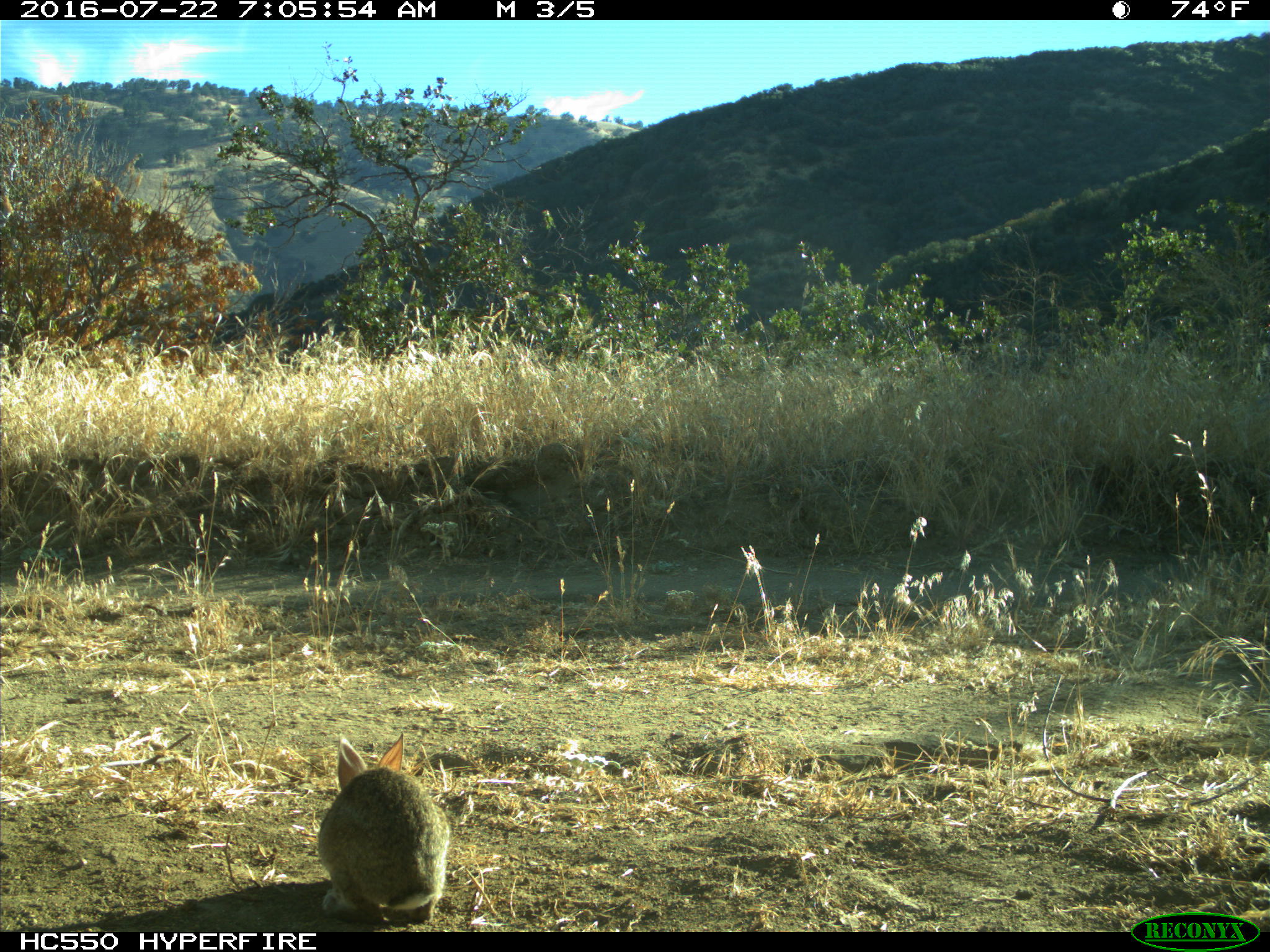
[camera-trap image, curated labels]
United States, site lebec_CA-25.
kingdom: Animalia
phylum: Chordata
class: Mammalia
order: Lagomorpha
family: Leporidae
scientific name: Leporidae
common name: rabbits and hares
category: unidentified rabbit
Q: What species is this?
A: Unidentified rabbit (rabbits and hares) (Leporidae).